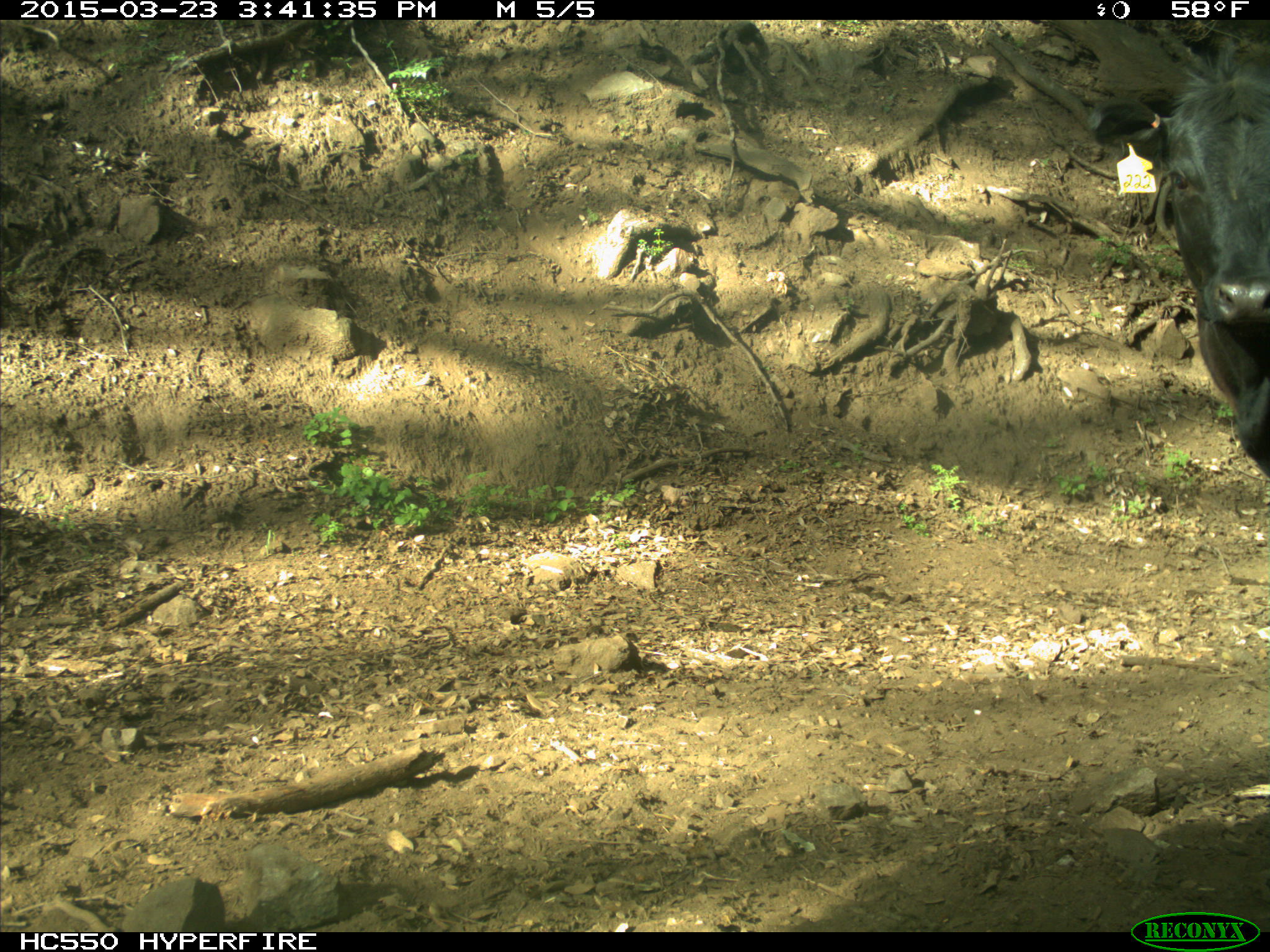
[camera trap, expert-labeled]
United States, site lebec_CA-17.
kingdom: Animalia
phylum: Chordata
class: Mammalia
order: Artiodactyla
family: Bovidae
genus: Bos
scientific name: Bos taurus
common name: domestic cow